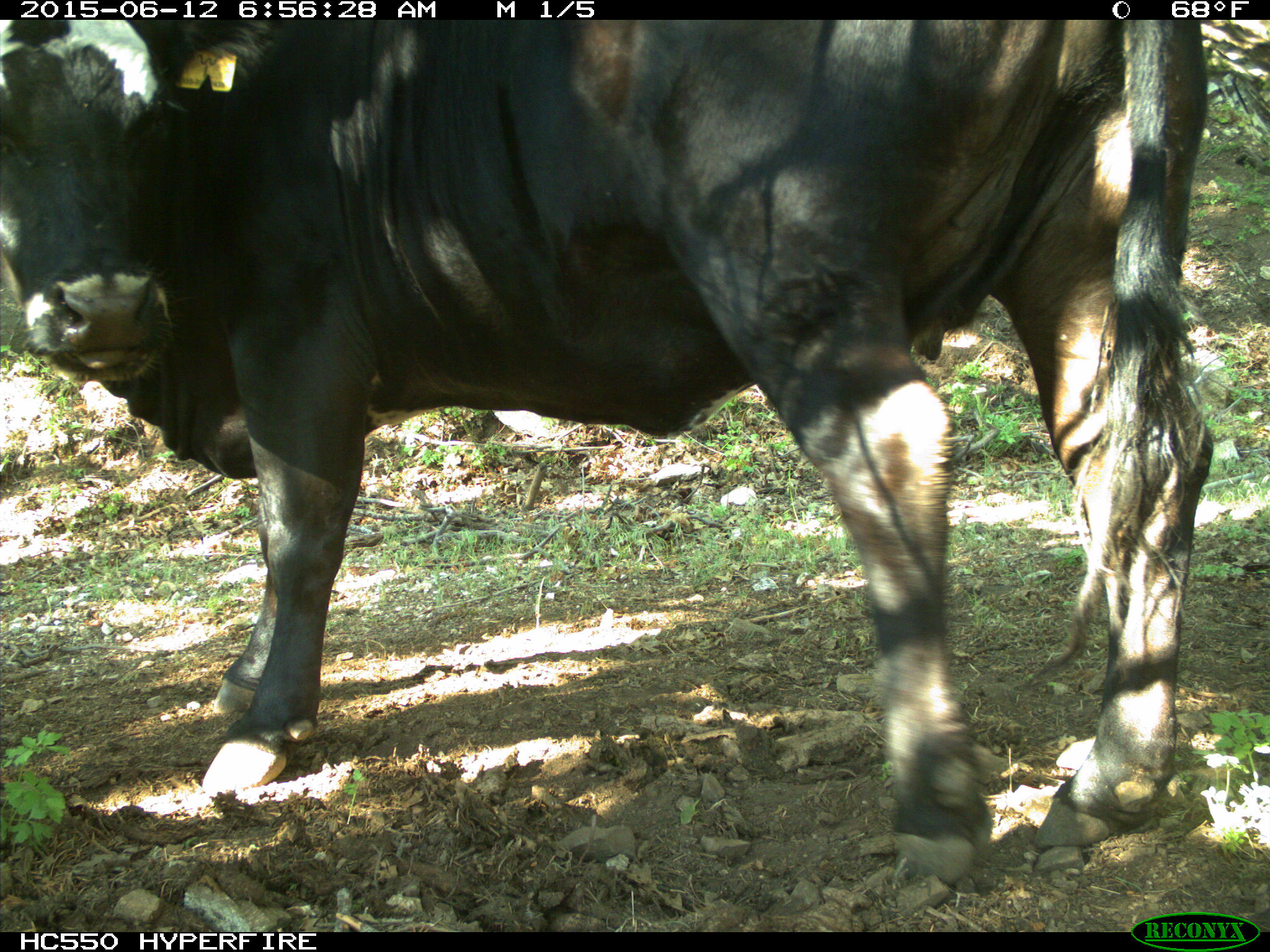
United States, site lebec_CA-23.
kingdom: Animalia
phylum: Chordata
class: Mammalia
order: Artiodactyla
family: Bovidae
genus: Bos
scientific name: Bos taurus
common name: domestic cow